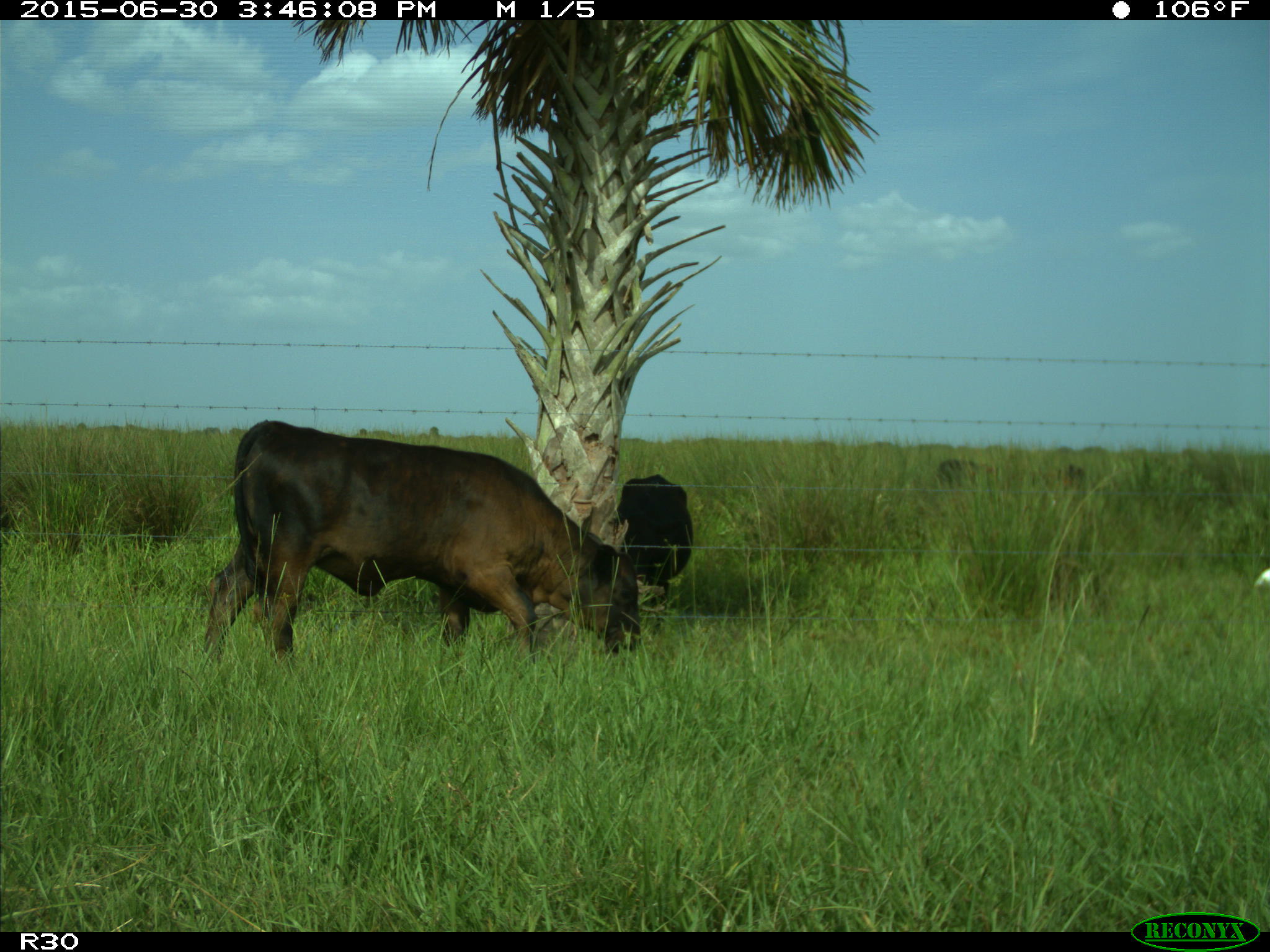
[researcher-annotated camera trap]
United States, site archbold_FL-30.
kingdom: Animalia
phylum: Chordata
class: Mammalia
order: Artiodactyla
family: Bovidae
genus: Bos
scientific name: Bos taurus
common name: domestic cow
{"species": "Bos taurus (domestic cow)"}